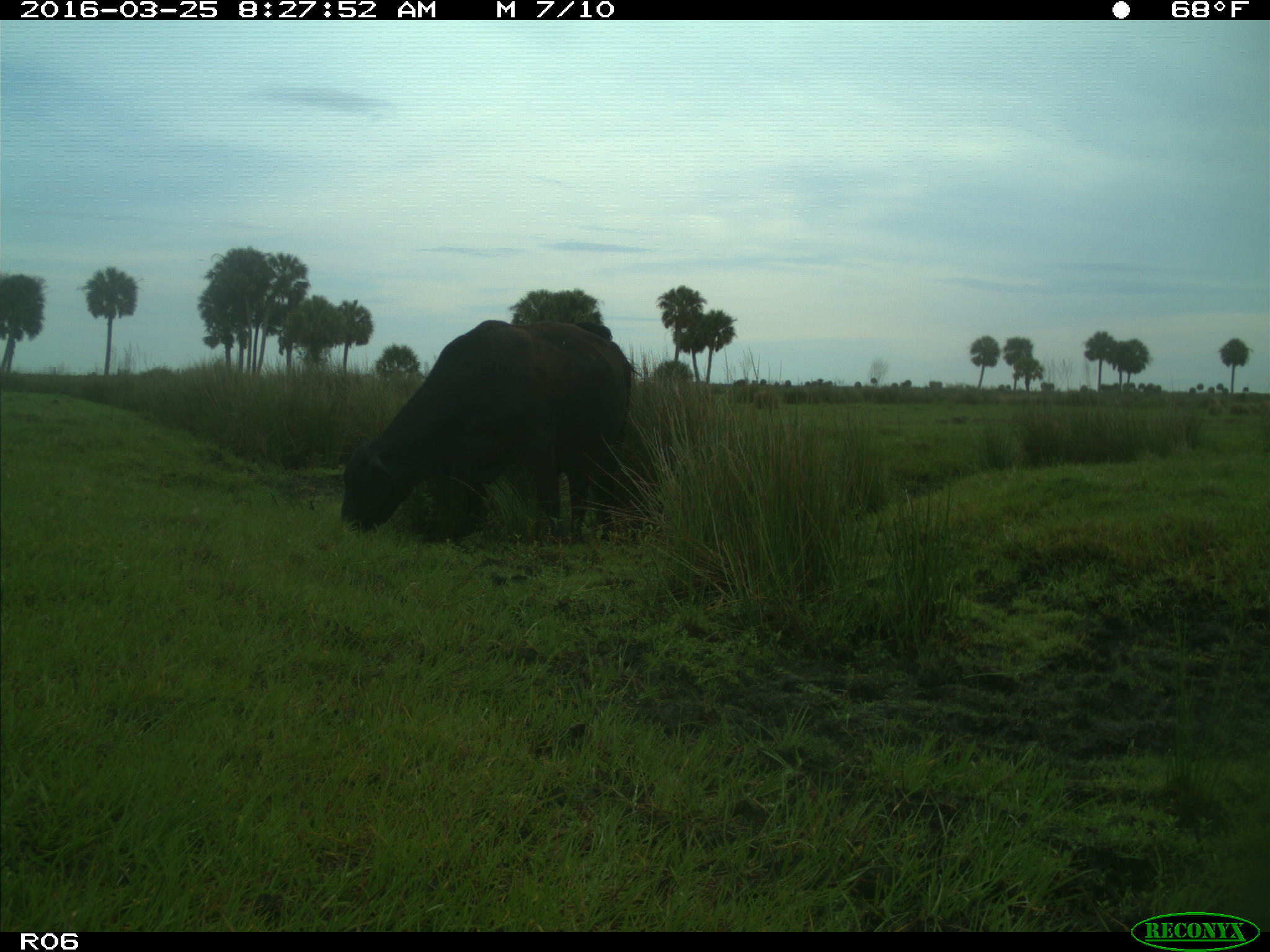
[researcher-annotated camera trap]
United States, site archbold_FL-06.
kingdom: Animalia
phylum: Chordata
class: Mammalia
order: Artiodactyla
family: Bovidae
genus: Bos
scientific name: Bos taurus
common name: domestic cow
Bos taurus (domestic cow).